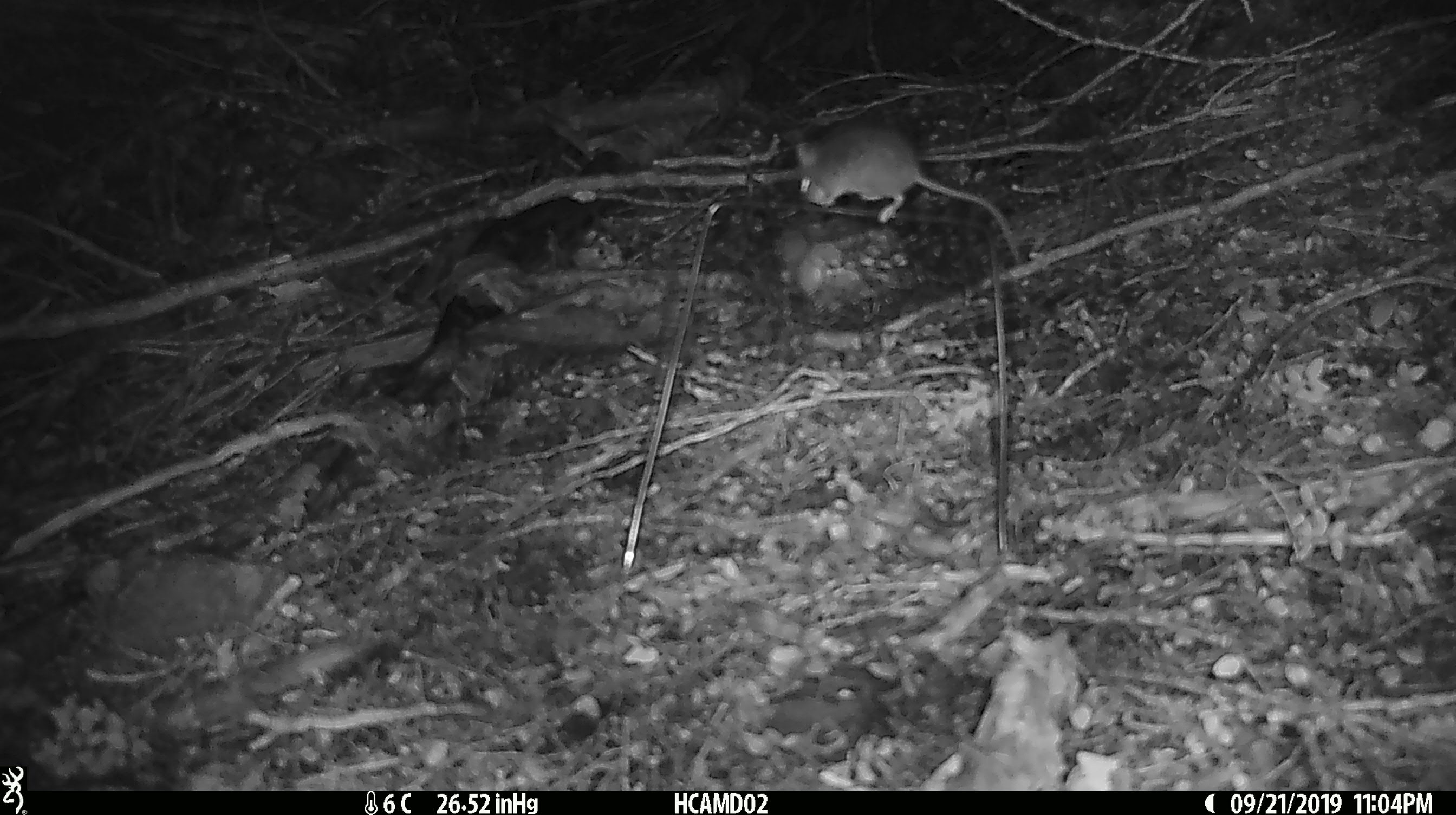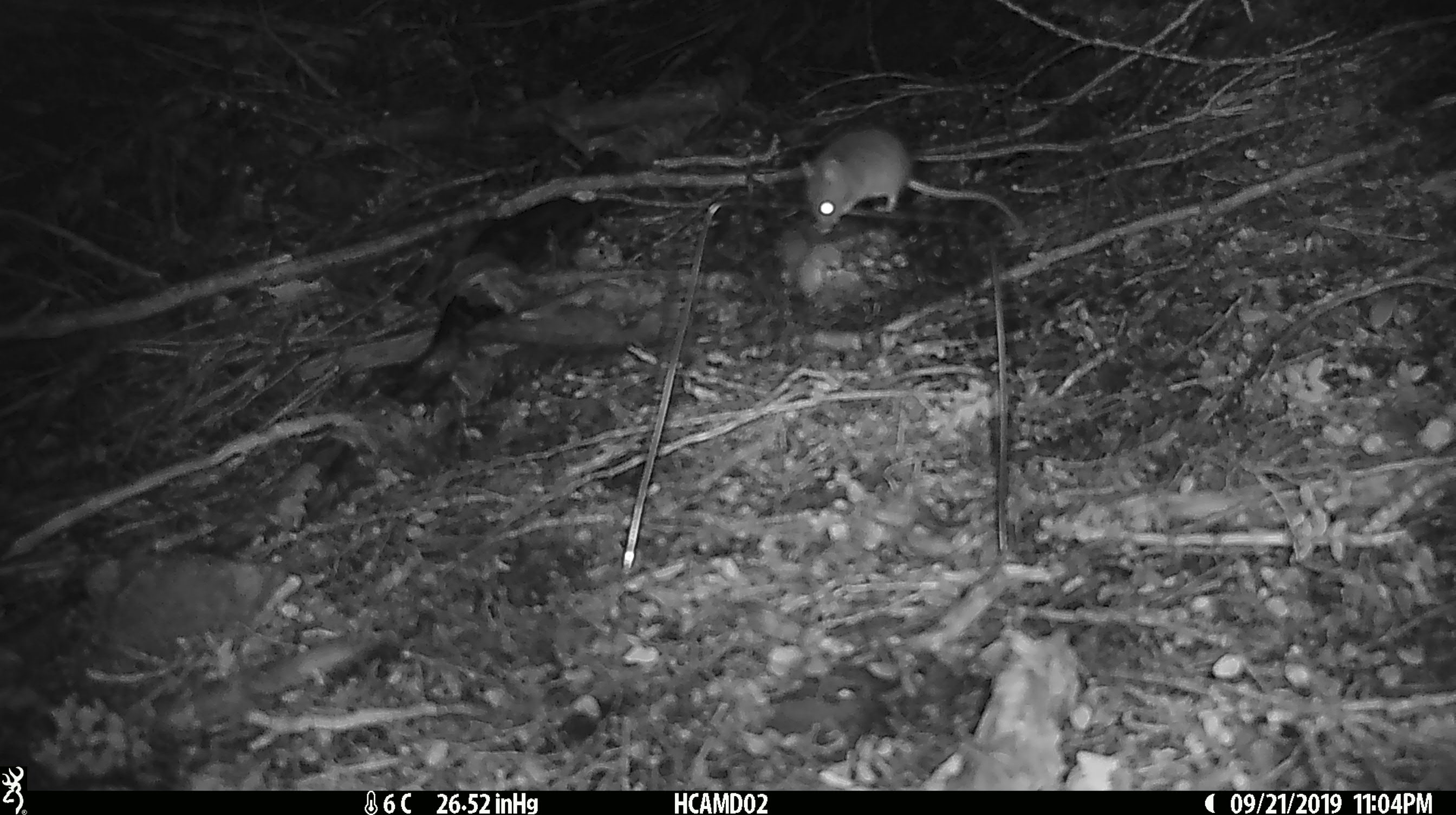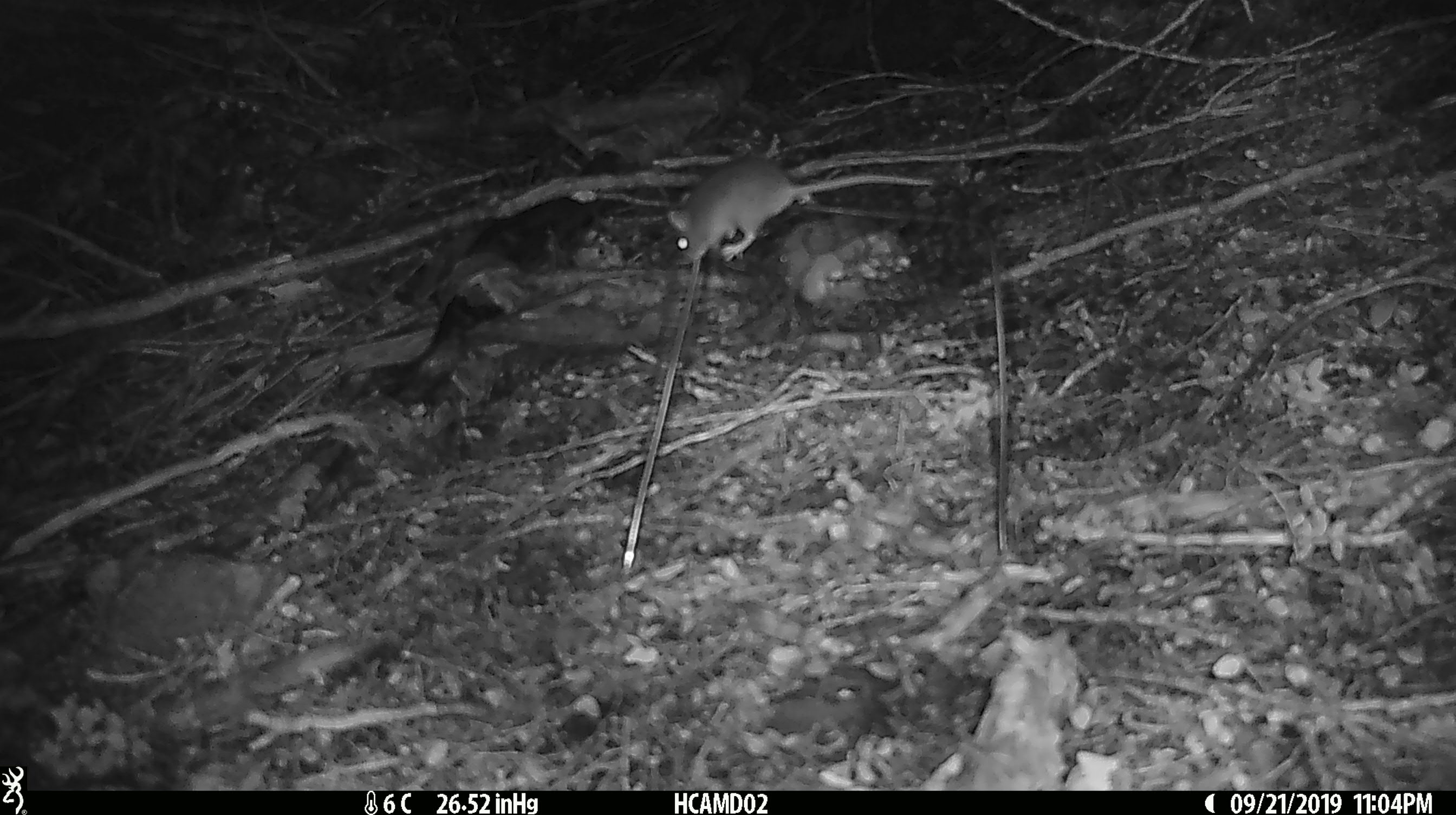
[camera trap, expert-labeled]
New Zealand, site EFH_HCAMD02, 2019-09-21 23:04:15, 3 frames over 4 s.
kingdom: Animalia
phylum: Chordata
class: Mammalia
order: Rodentia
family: Muridae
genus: Mus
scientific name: Mus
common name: mouse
Mouse (Mus).